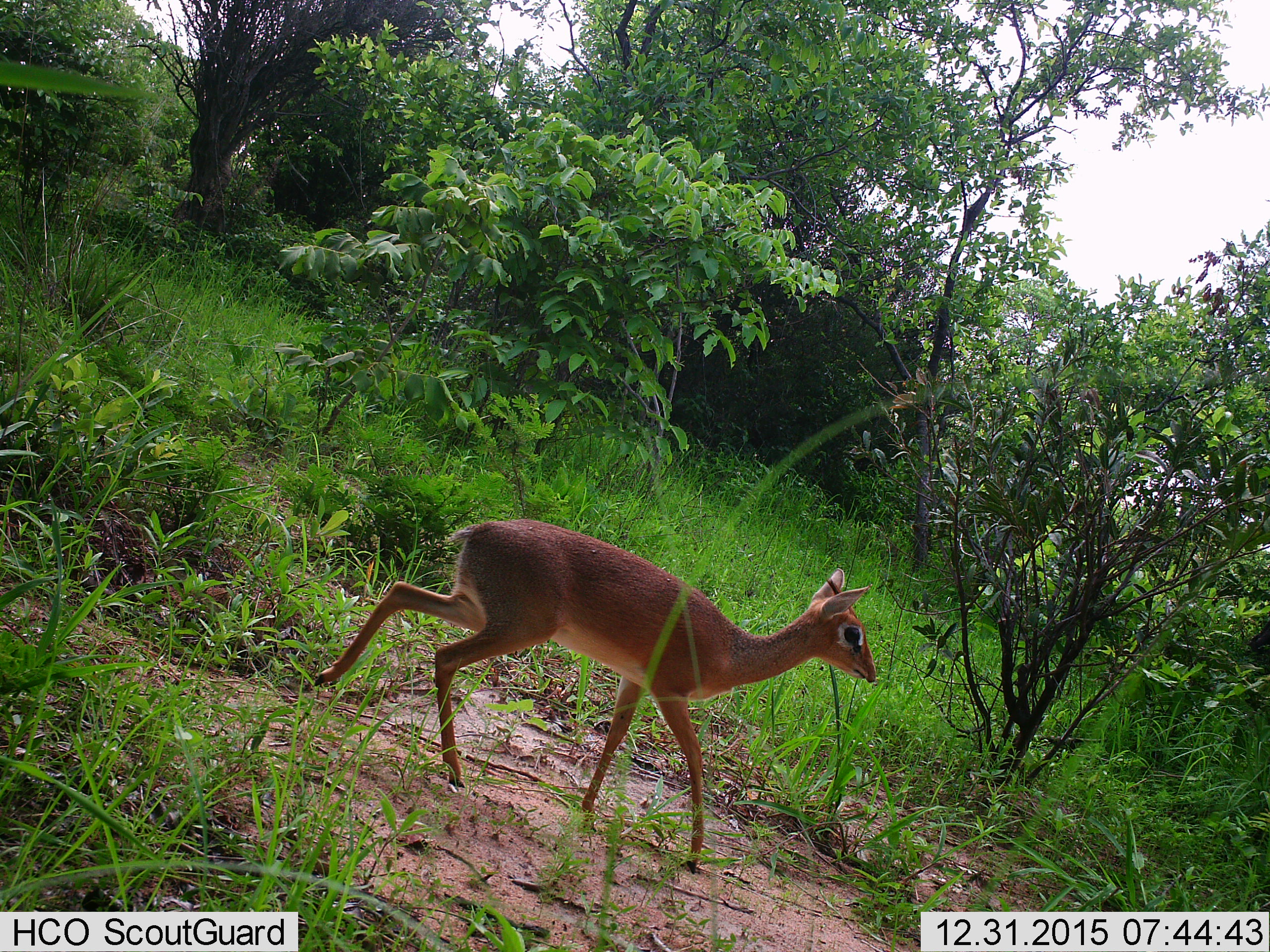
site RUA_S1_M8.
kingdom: Animalia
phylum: Chordata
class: Mammalia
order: Artiodactyla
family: Bovidae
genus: Madoqua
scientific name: Madoqua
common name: dik-dik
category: dikdik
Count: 1.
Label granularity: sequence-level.